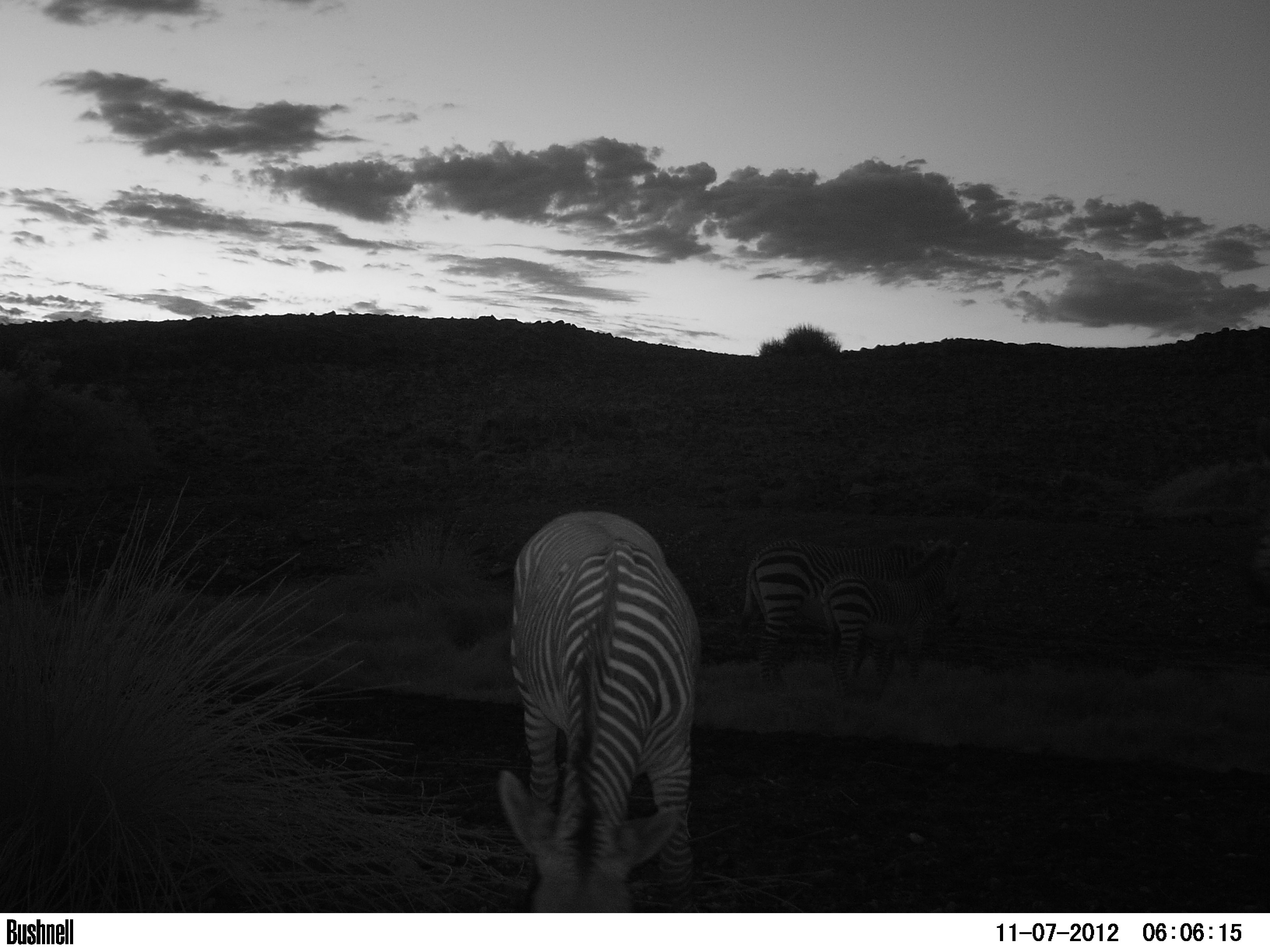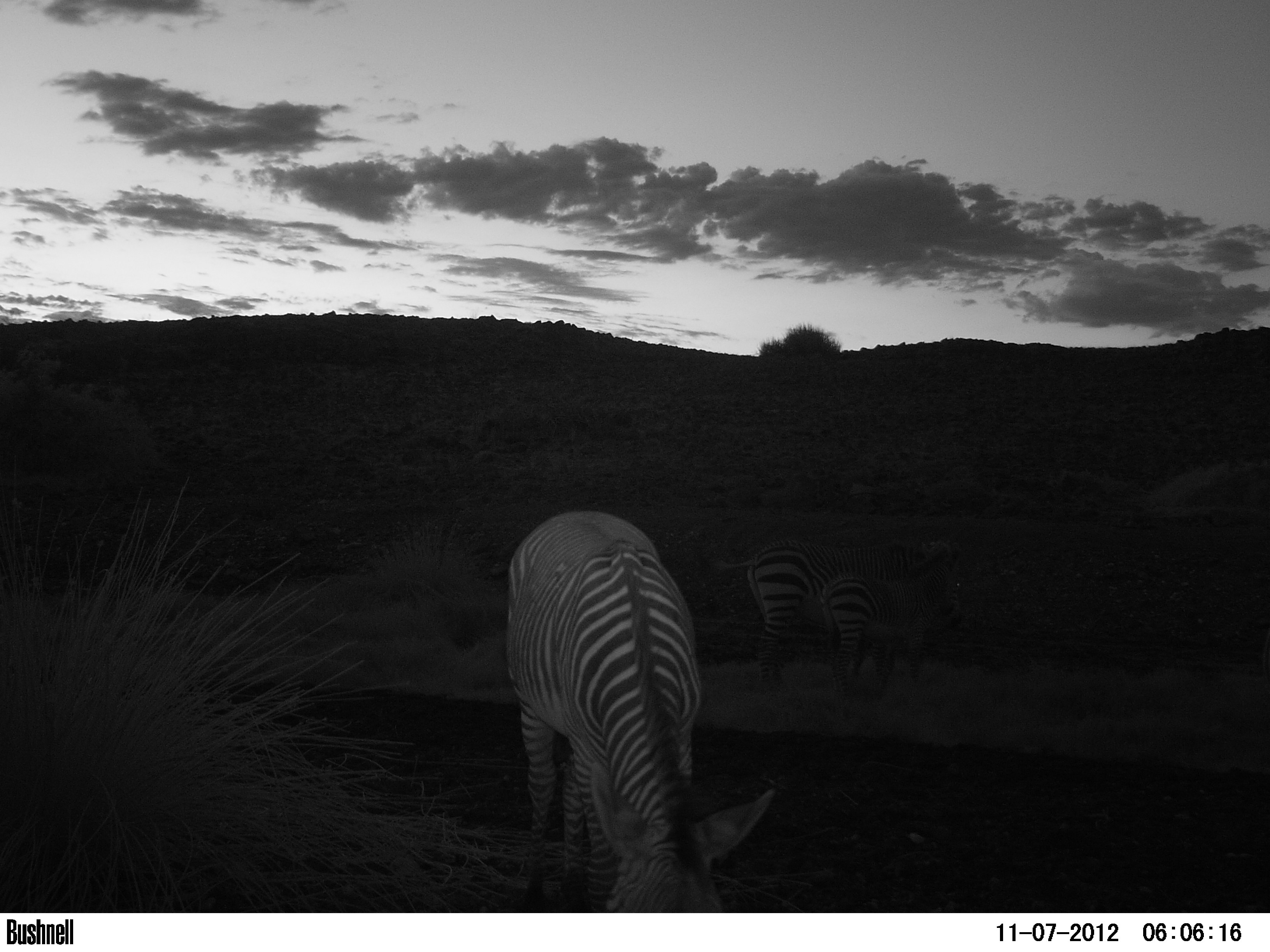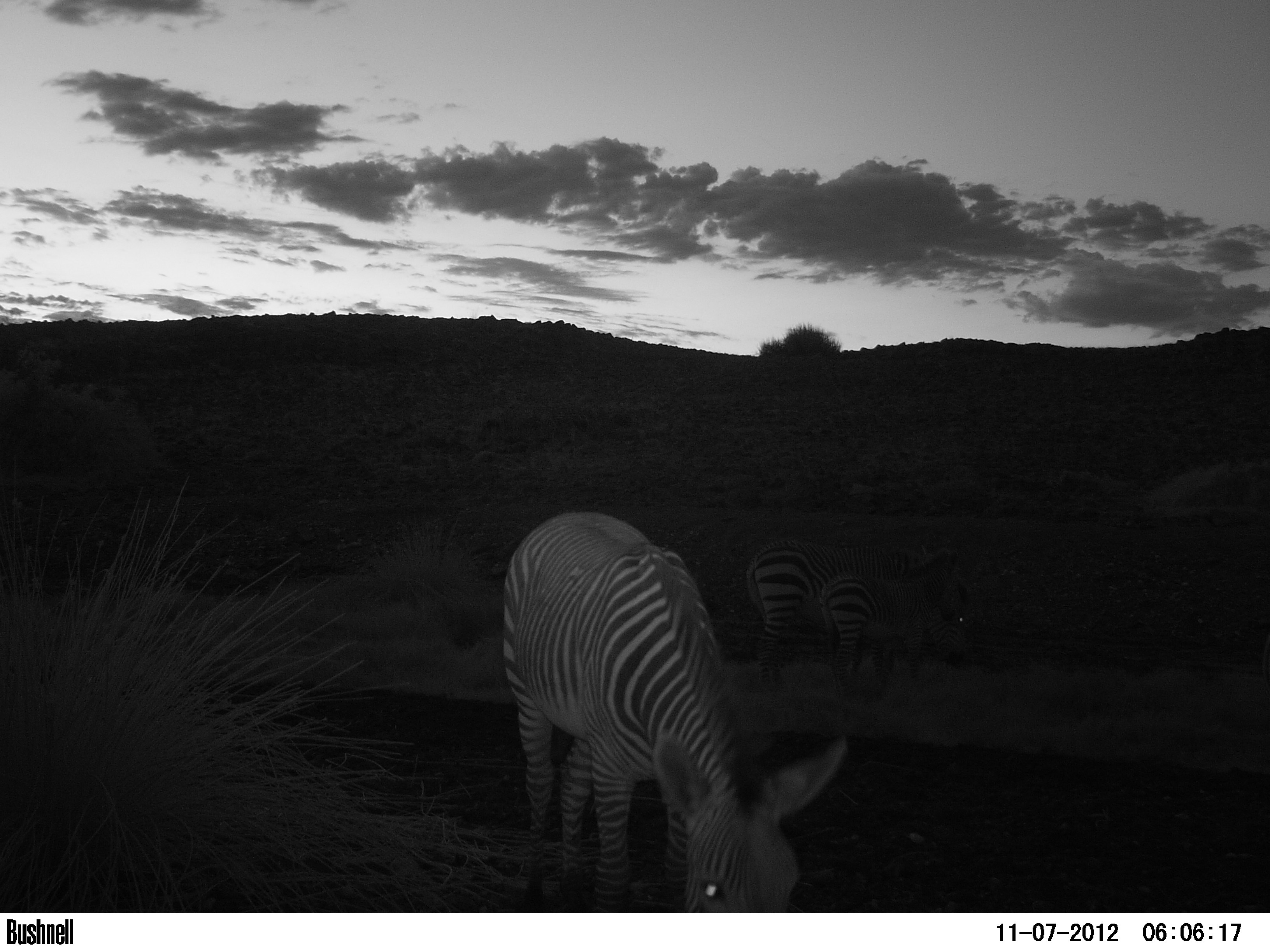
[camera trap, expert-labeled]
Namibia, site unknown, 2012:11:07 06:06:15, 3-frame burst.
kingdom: Animalia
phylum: Chordata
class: Mammalia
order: Perissodactyla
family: Equidae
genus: Equus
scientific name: Equus zebra hartmannae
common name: hartmann's mountain zebra